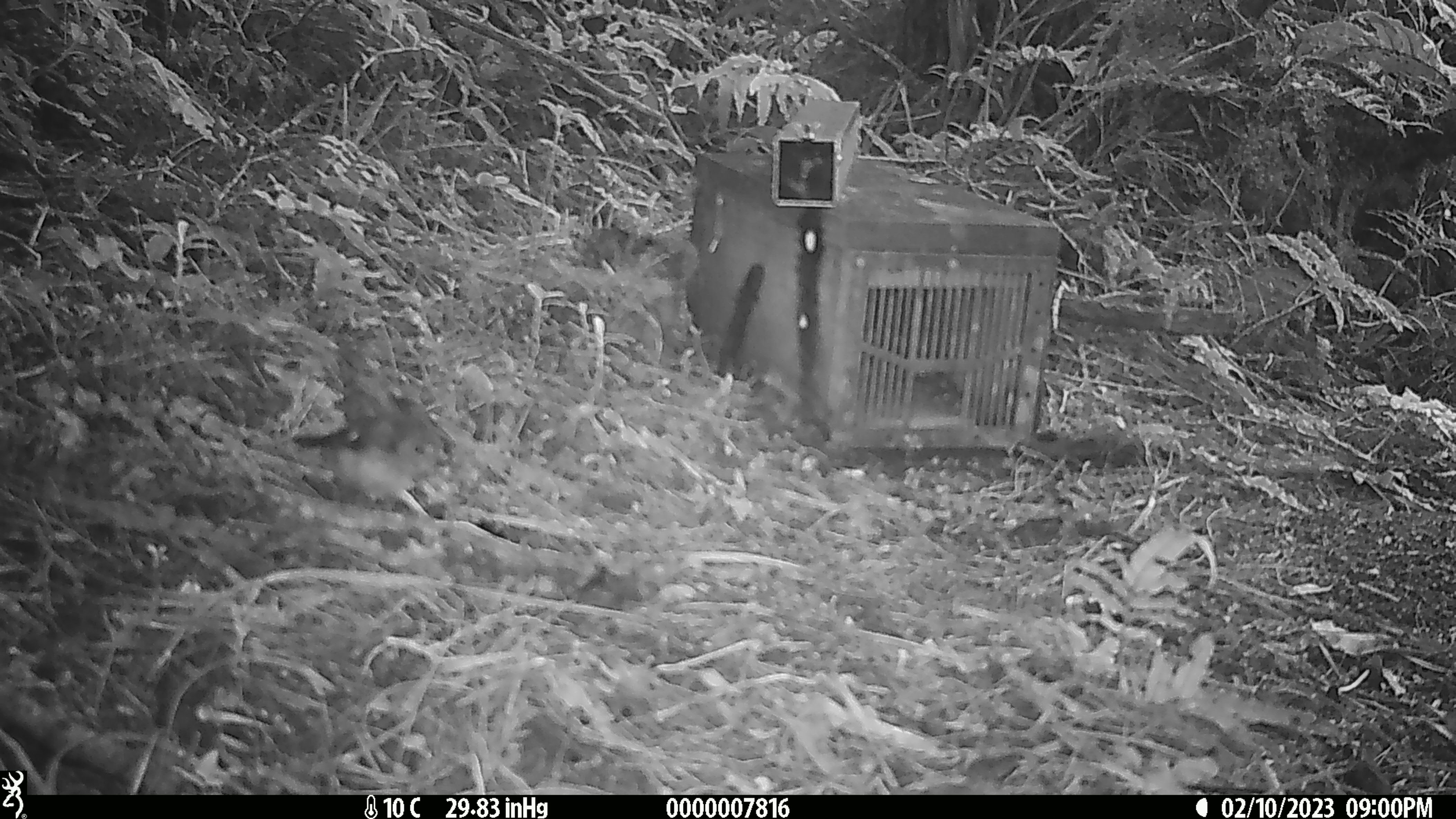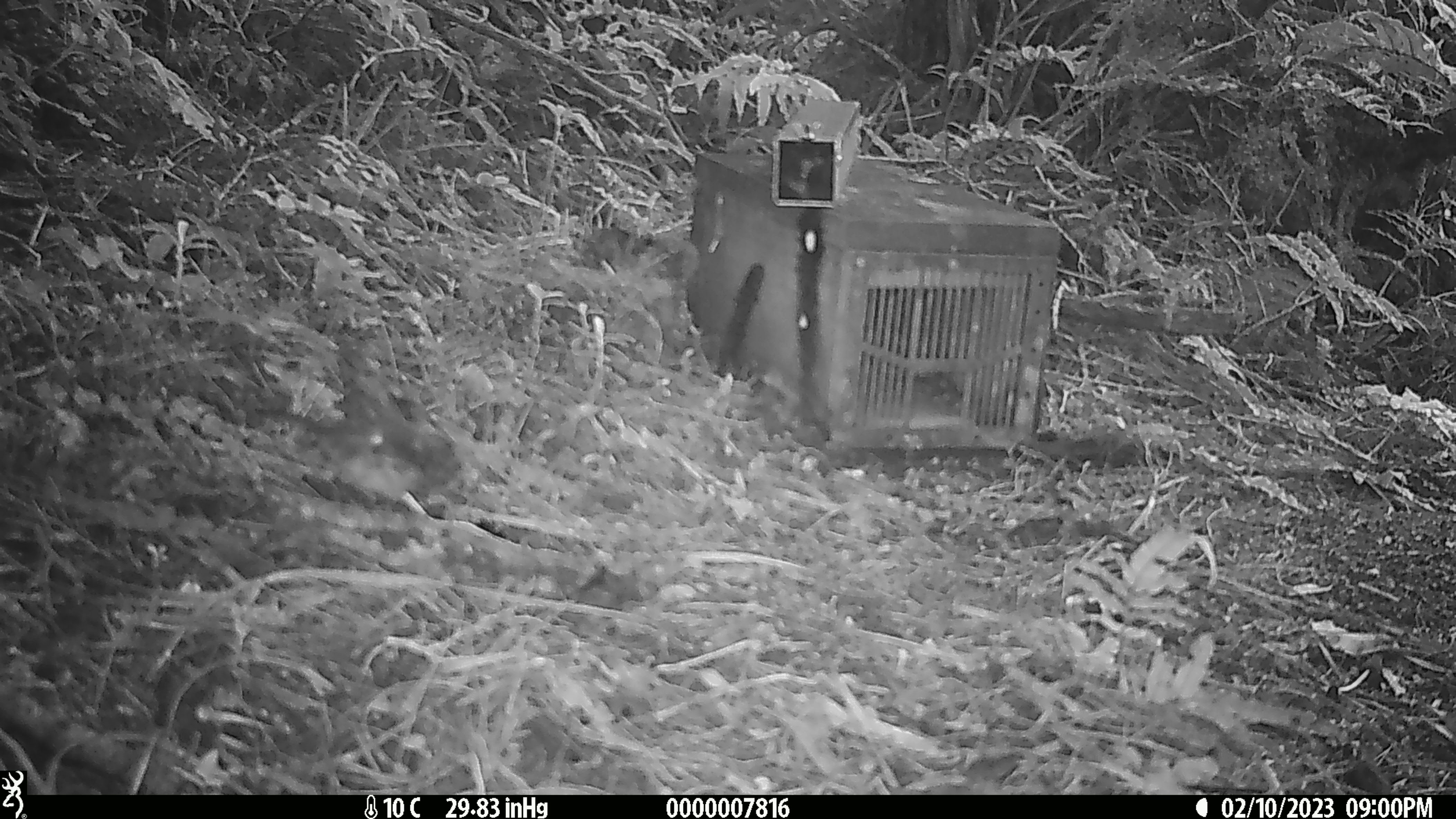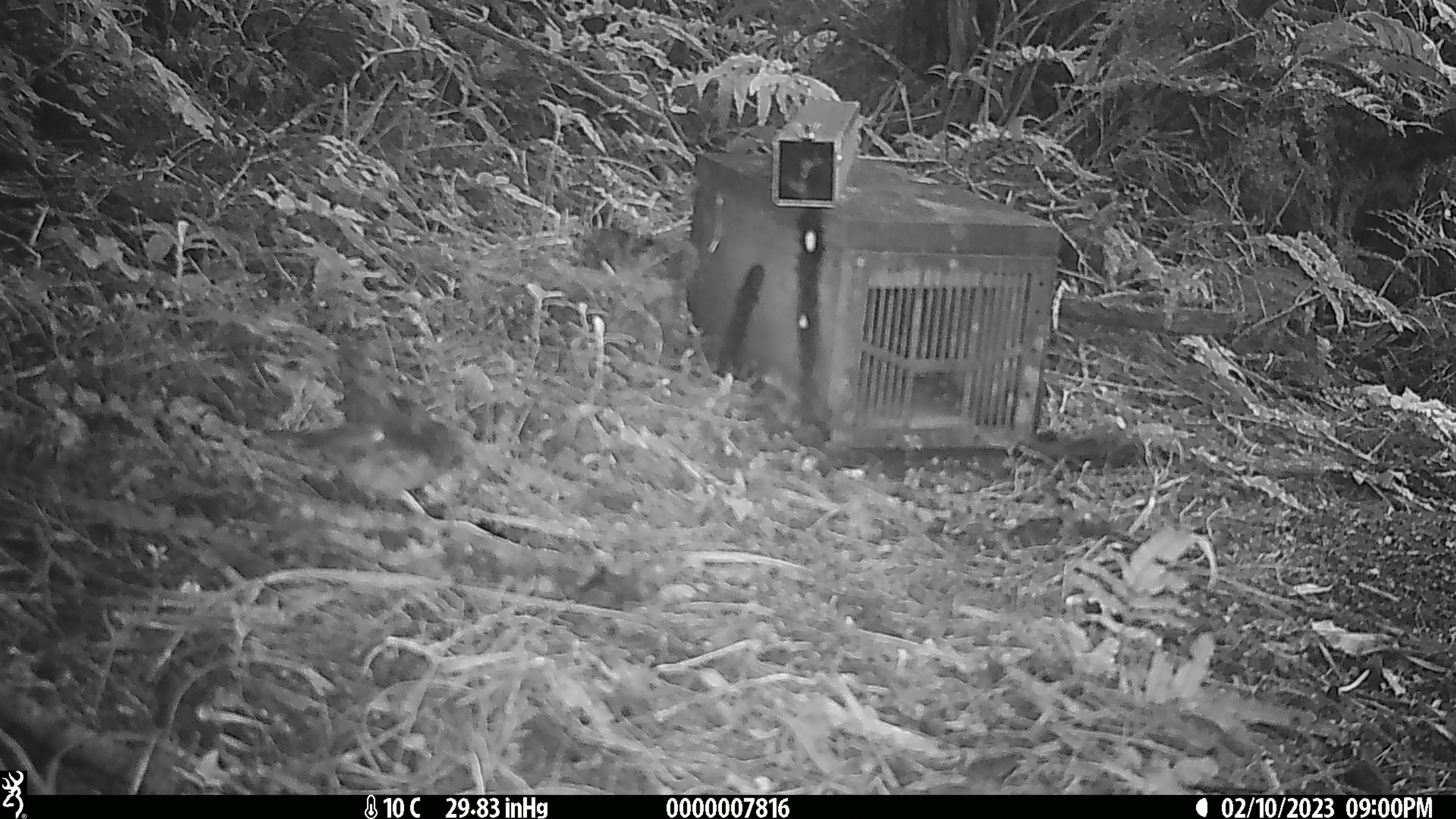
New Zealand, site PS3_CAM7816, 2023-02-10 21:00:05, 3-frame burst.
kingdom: Animalia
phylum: Chordata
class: Aves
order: Passeriformes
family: Petroicidae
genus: Petroica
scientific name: Petroica macrocephala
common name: tomtit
Tomtit (Petroica macrocephala).